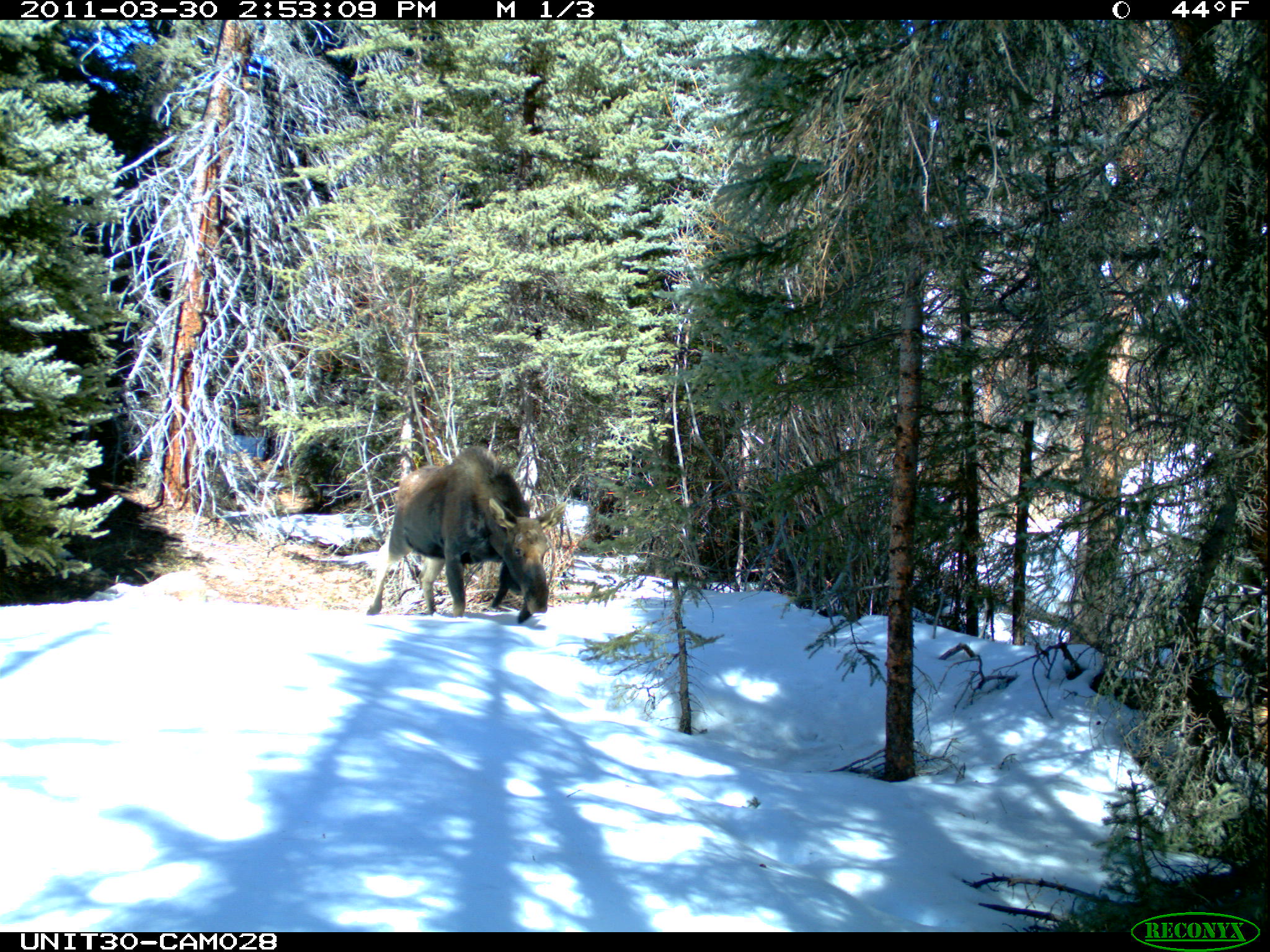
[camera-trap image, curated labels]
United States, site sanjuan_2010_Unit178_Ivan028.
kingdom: Animalia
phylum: Chordata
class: Mammalia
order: Artiodactyla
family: Cervidae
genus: Alces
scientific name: Alces alces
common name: moose